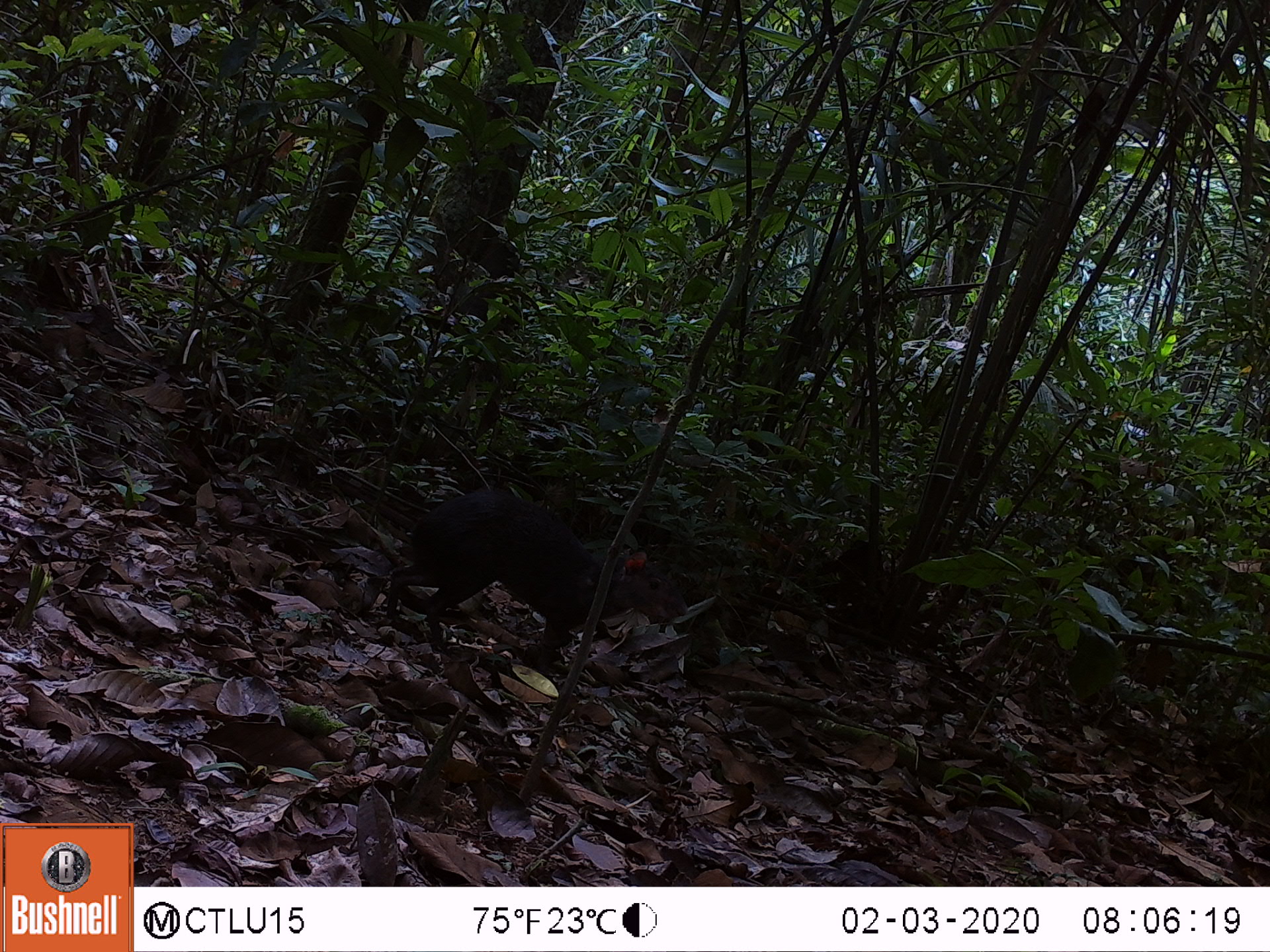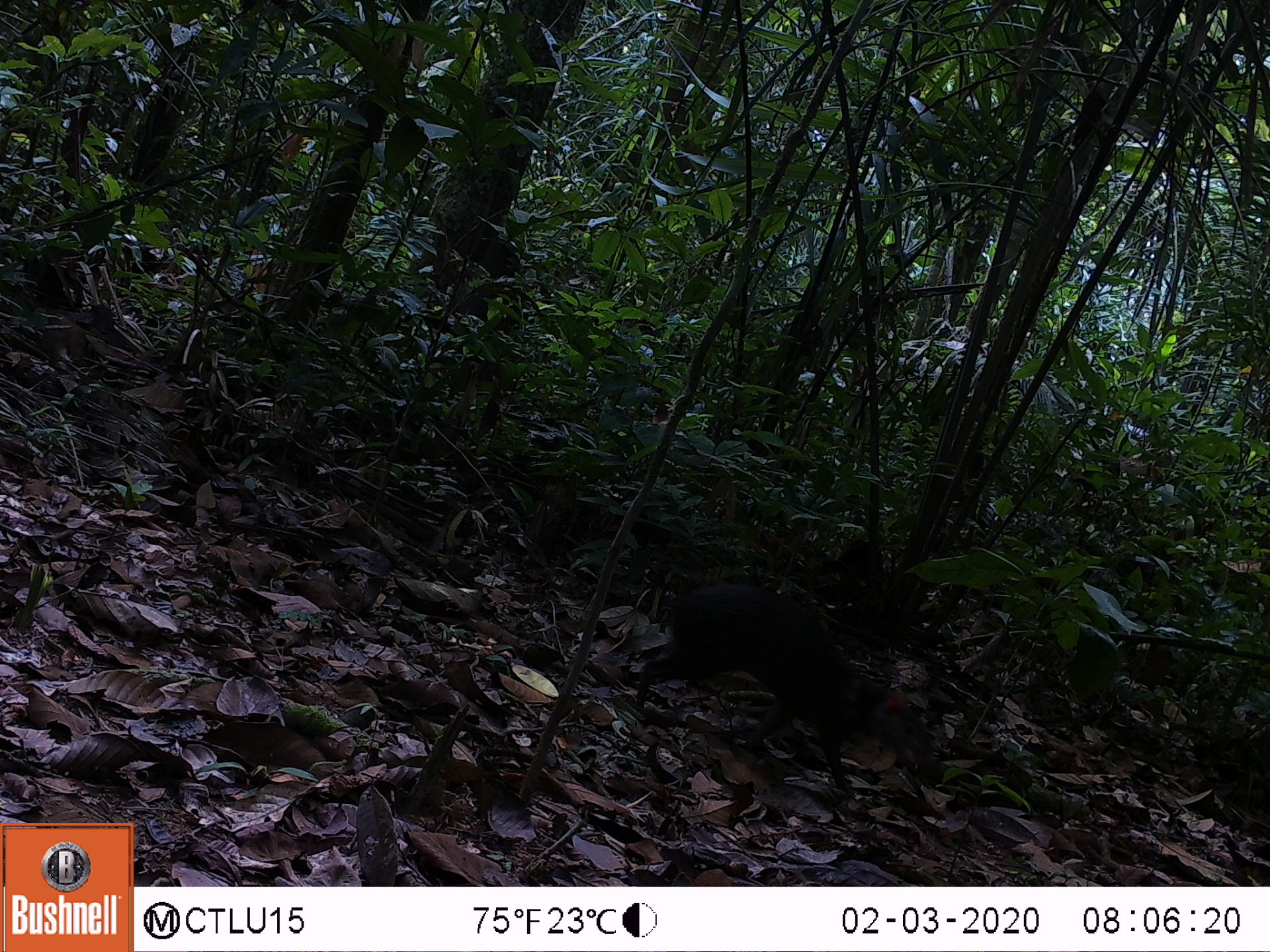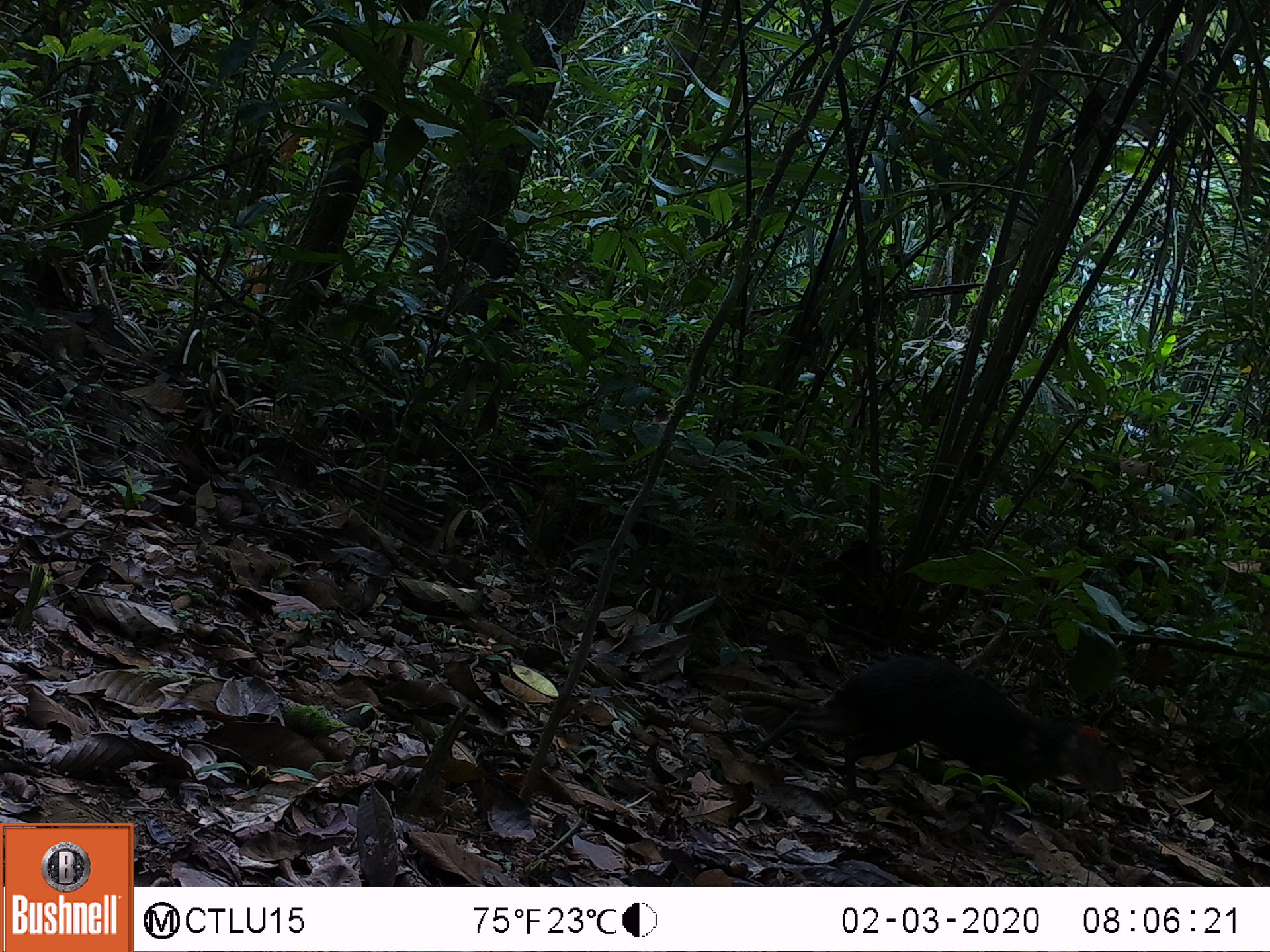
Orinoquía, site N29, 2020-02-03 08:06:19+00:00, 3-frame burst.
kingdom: Animalia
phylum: Chordata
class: Mammalia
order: Rodentia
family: Dasyproctidae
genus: Dasyprocta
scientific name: Dasyprocta fuliginosa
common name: black agouti